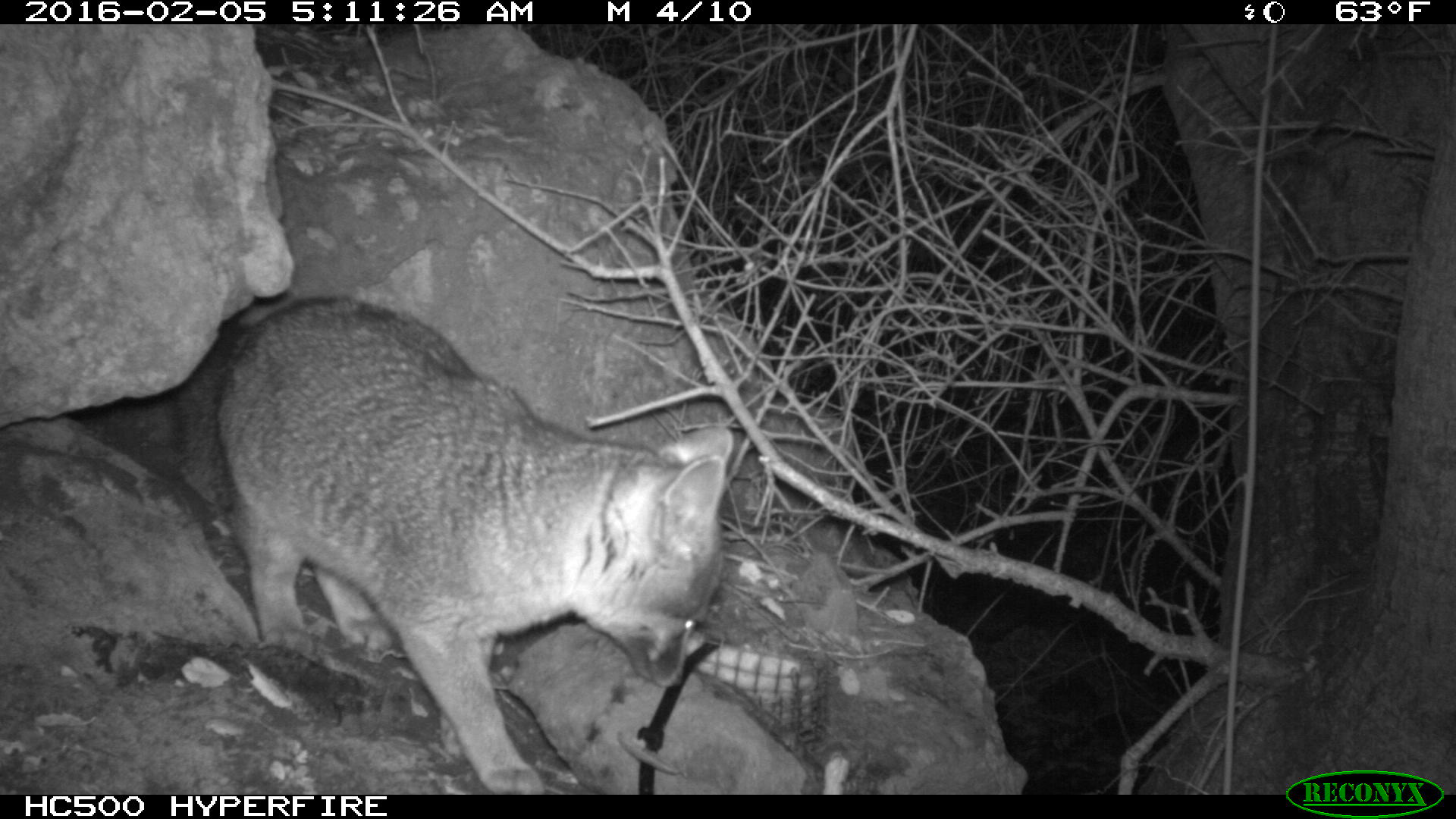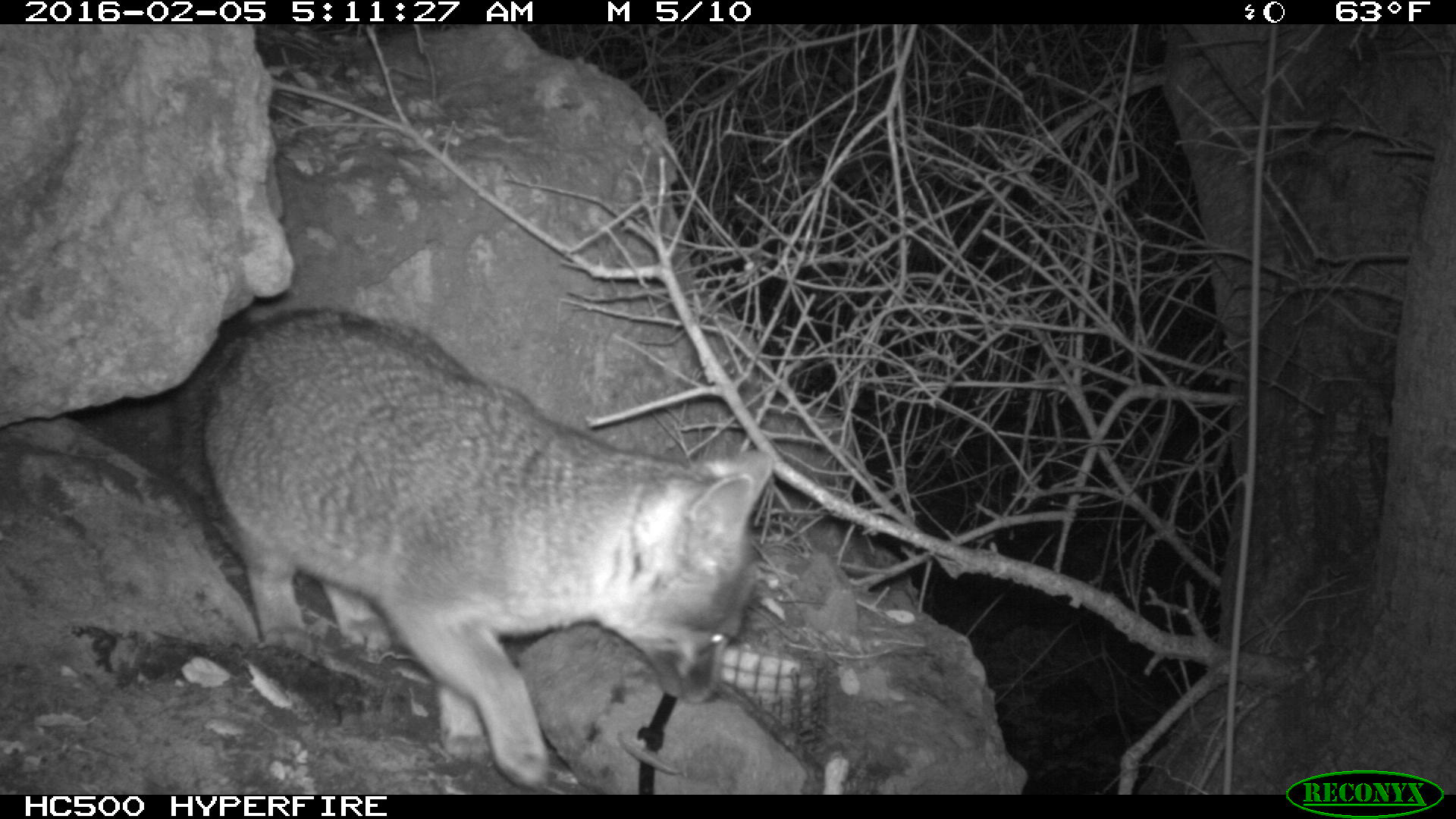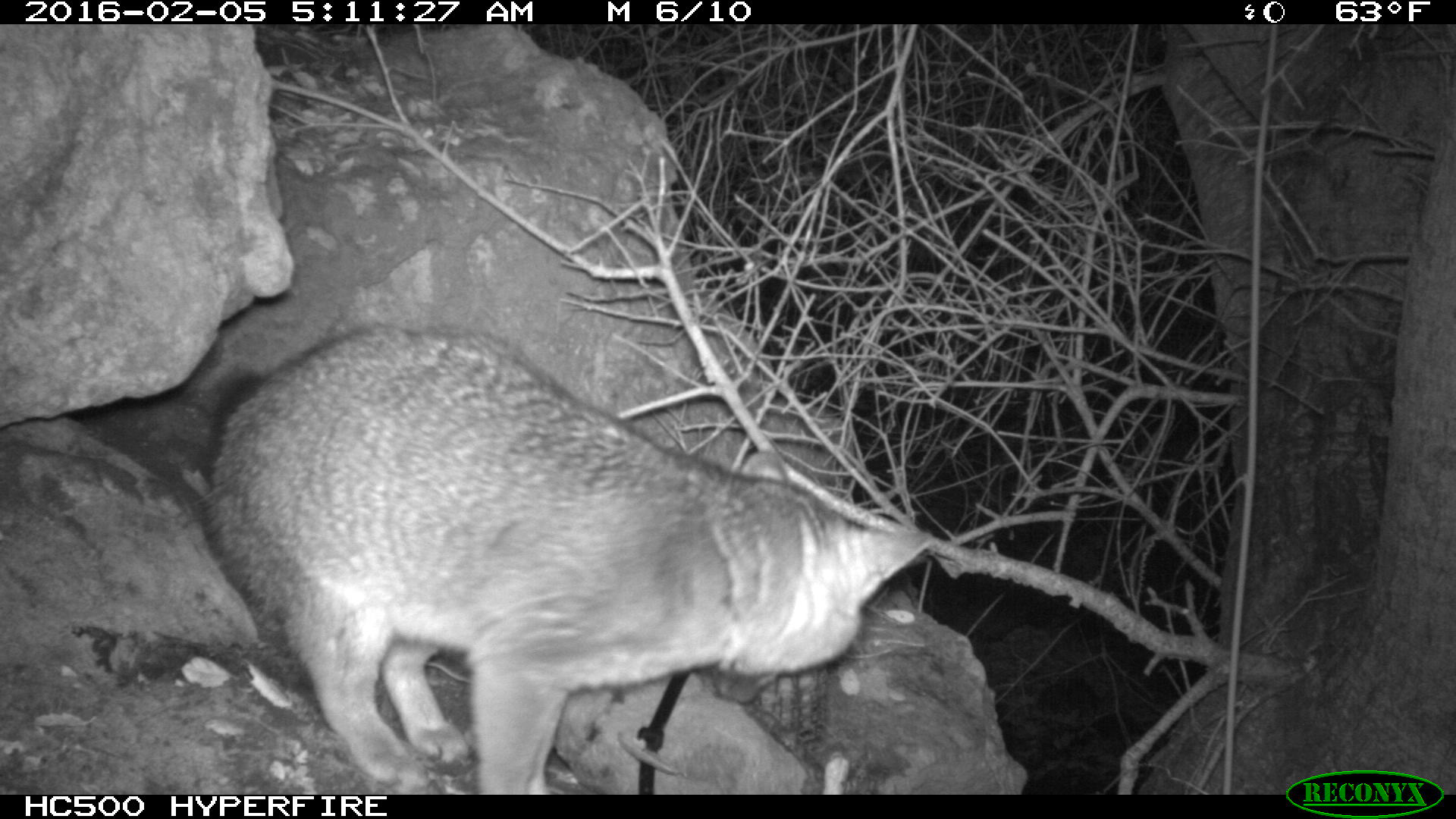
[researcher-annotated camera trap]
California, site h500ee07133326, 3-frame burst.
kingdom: Animalia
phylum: Chordata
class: Mammalia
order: Carnivora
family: Canidae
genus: Urocyon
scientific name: Urocyon littoralis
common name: island fox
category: fox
Fox (island fox) (Urocyon littoralis).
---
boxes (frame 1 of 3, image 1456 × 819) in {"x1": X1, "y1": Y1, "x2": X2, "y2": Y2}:
fox: {"x1": 173, "y1": 291, "x2": 726, "y2": 791}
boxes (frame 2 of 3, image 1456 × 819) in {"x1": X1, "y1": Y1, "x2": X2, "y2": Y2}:
fox: {"x1": 168, "y1": 307, "x2": 774, "y2": 794}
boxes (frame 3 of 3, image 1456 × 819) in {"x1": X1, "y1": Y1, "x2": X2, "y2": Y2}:
fox: {"x1": 198, "y1": 327, "x2": 934, "y2": 792}